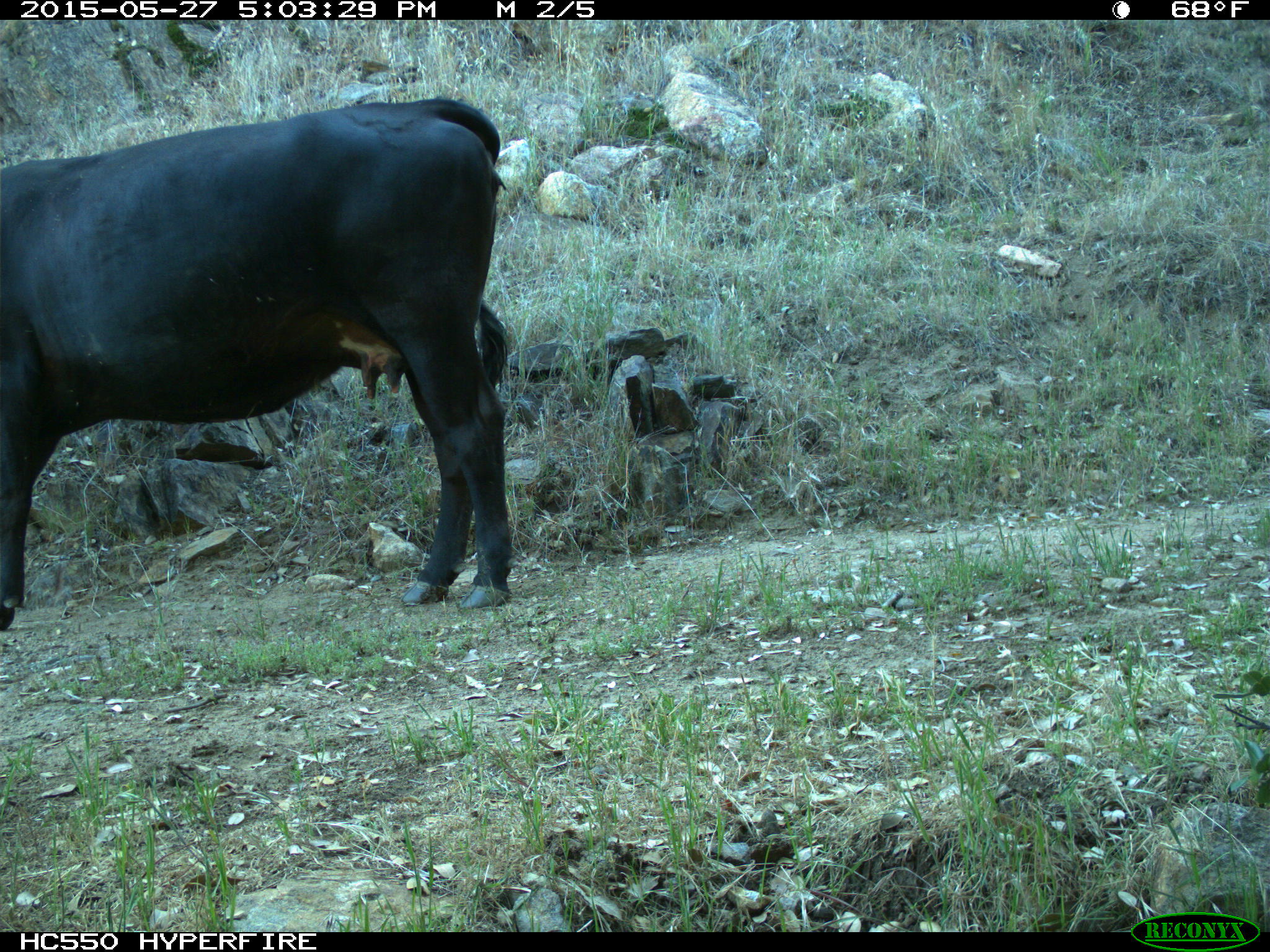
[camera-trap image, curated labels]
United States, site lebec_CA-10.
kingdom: Animalia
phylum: Chordata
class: Mammalia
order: Artiodactyla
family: Bovidae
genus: Bos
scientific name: Bos taurus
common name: domestic cow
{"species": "Bos taurus (domestic cow)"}